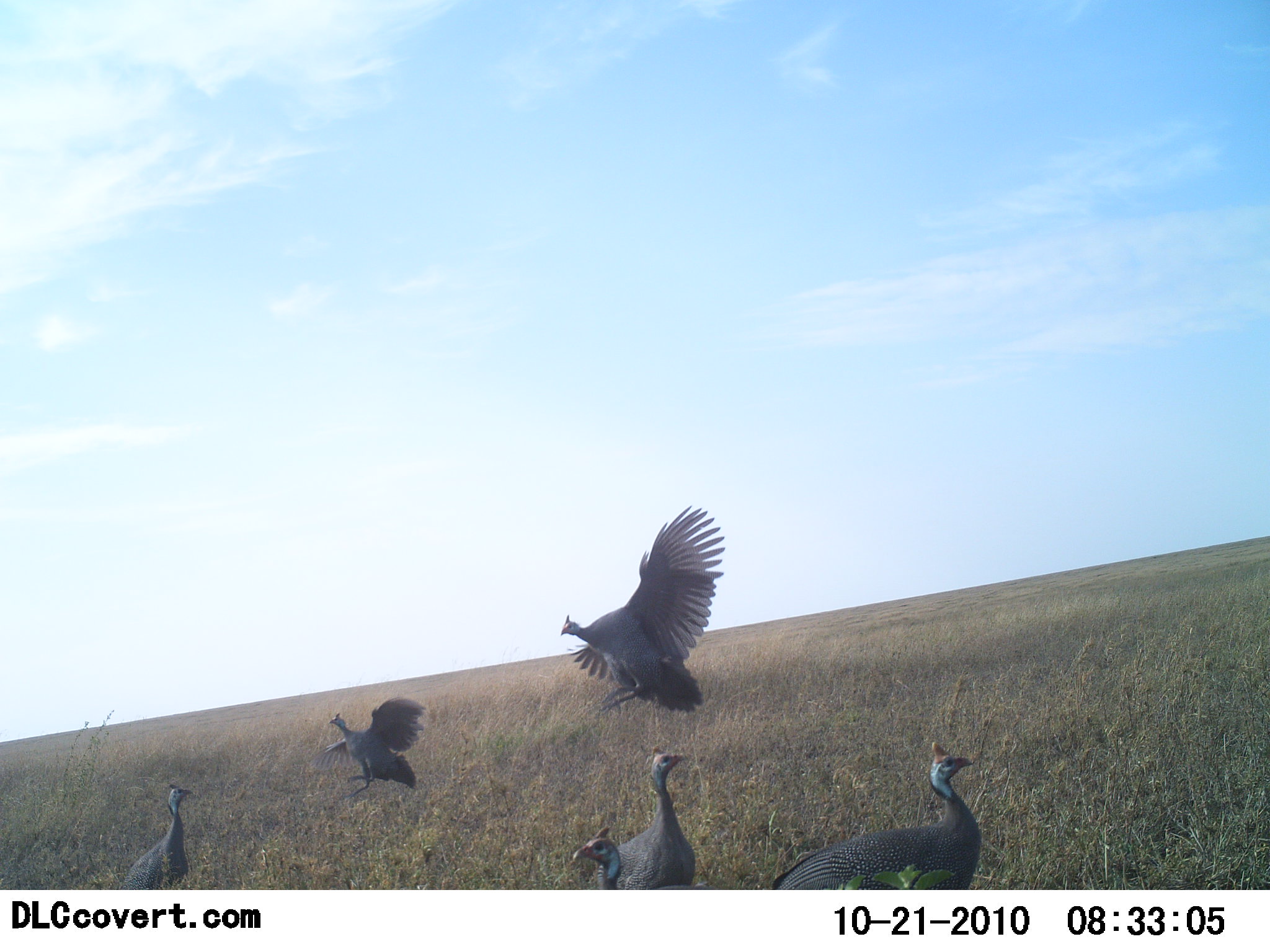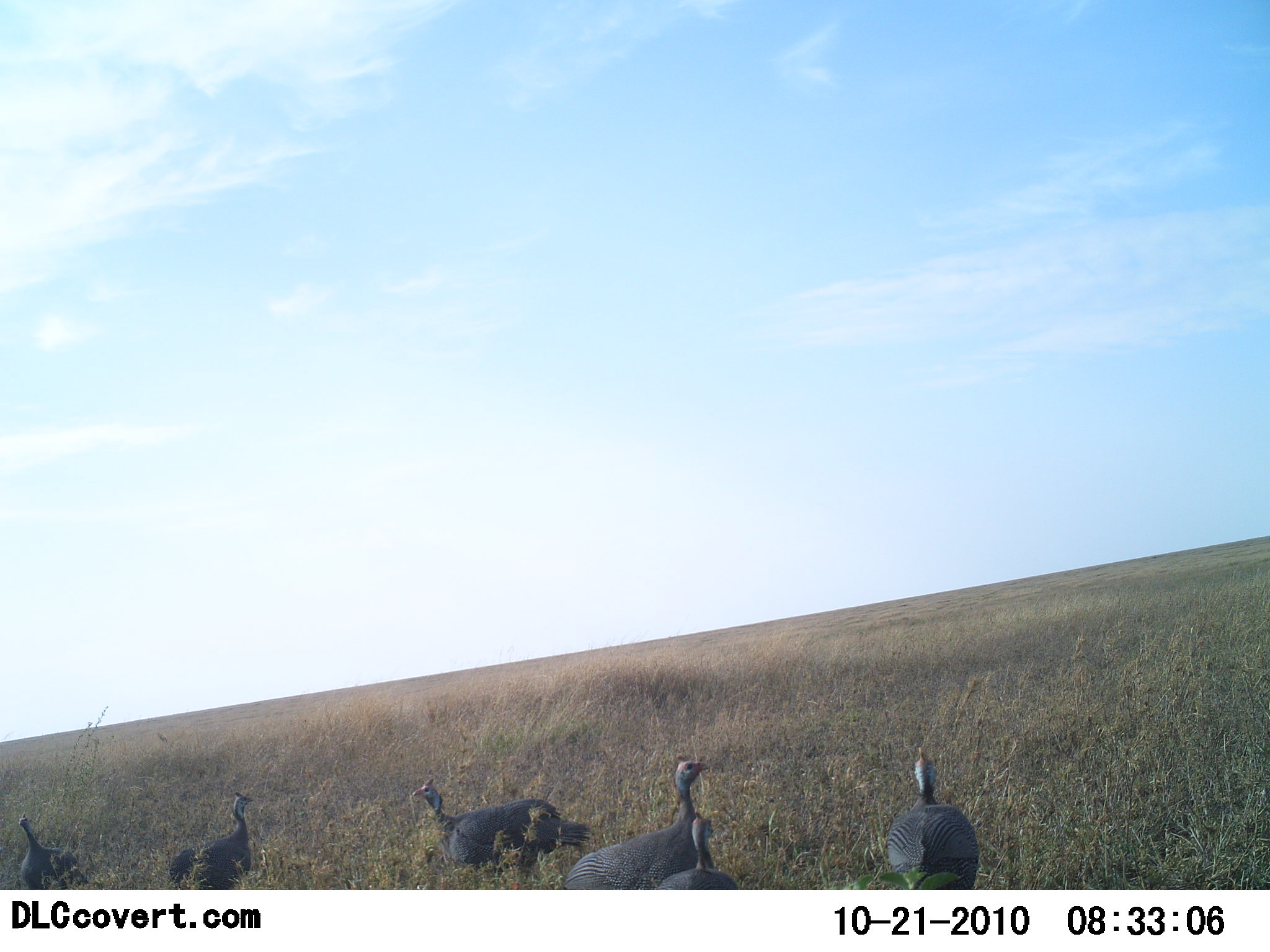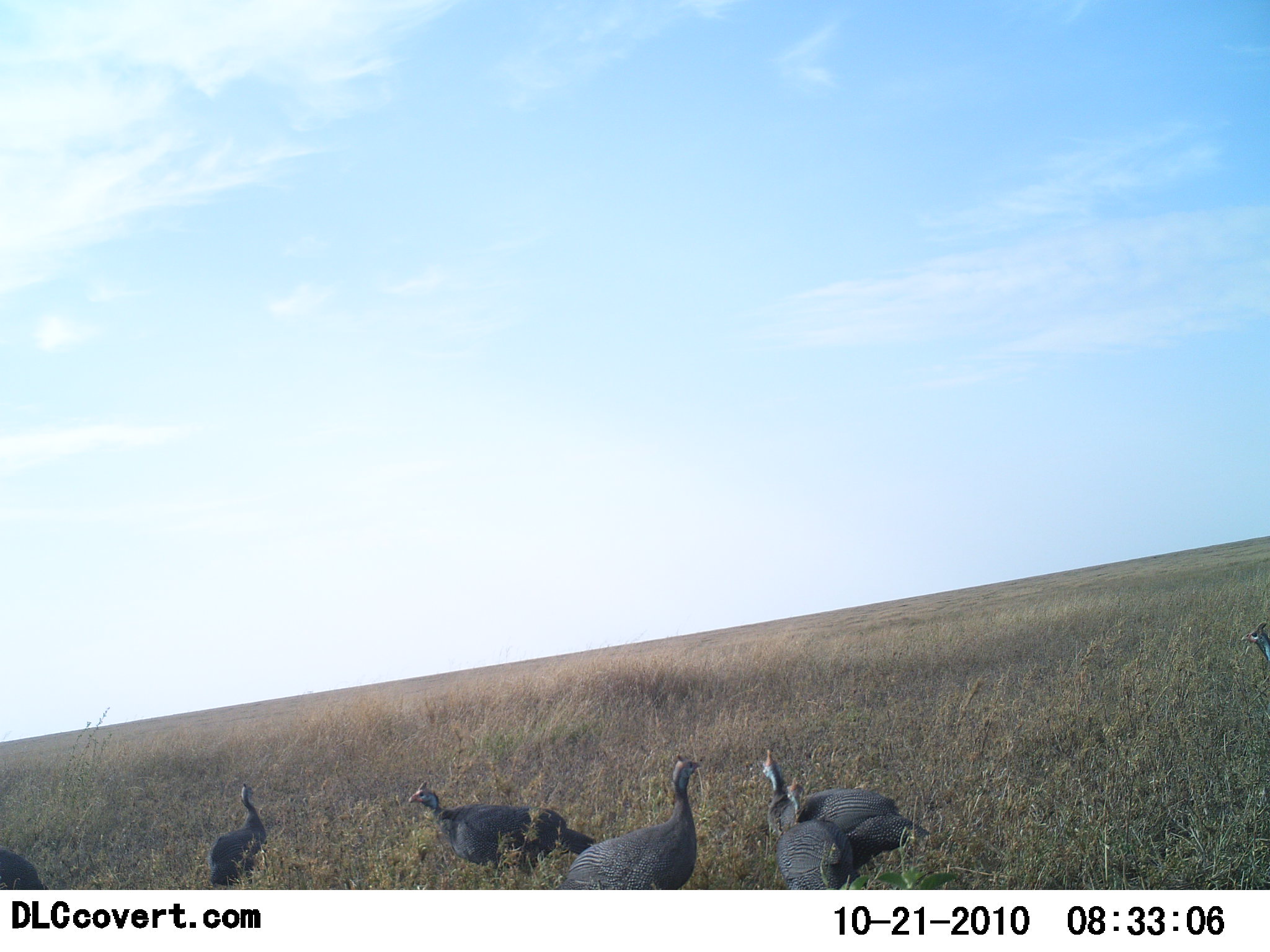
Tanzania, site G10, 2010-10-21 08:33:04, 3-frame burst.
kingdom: Animalia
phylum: Chordata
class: Aves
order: Galliformes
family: Numididae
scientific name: Numididae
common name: guinea fowl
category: guineafowl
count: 6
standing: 40%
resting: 13%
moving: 93%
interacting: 7%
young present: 7%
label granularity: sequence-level